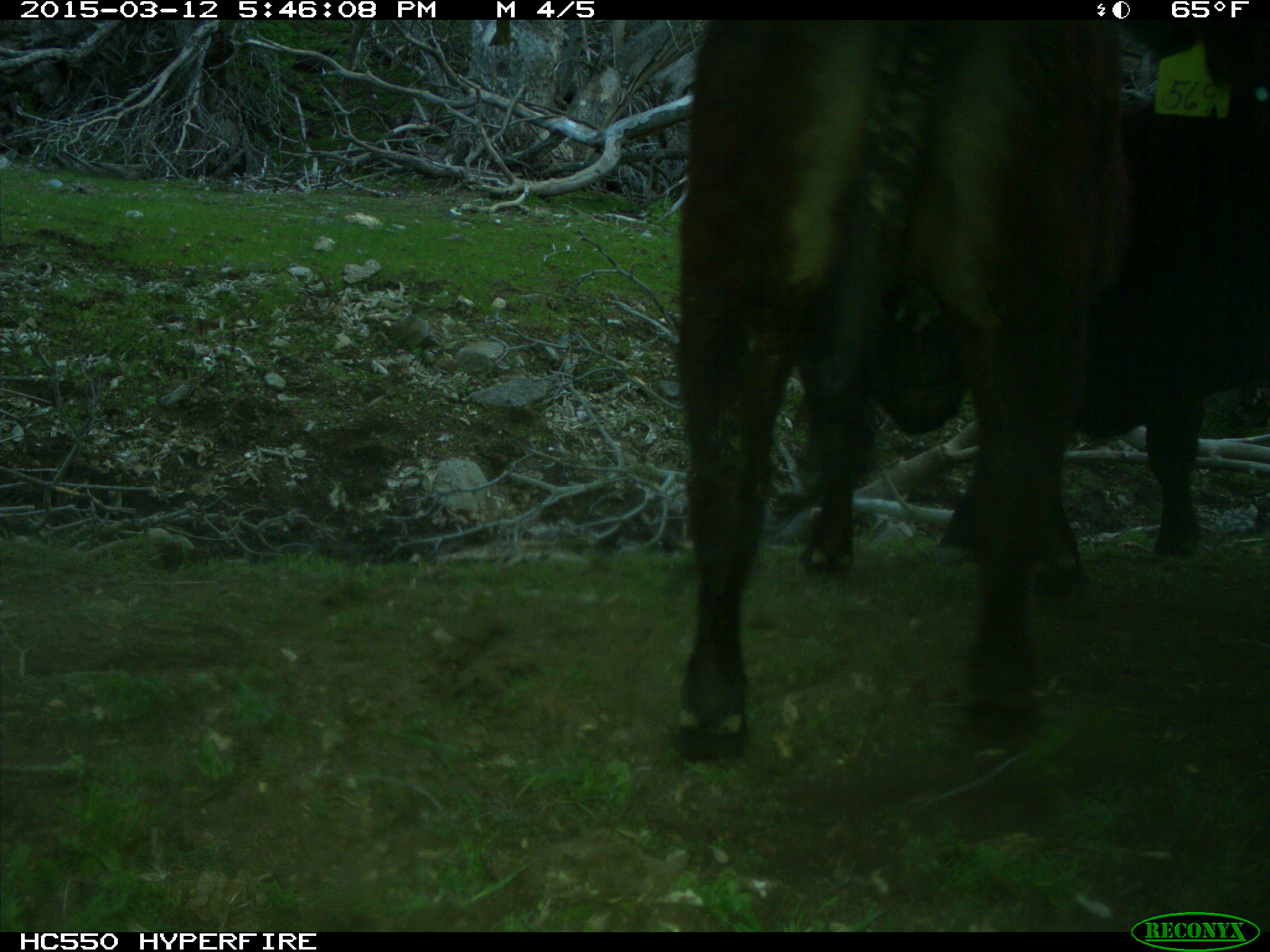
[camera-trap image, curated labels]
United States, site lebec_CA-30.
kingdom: Animalia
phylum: Chordata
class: Mammalia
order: Artiodactyla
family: Bovidae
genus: Bos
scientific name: Bos taurus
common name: domestic cow